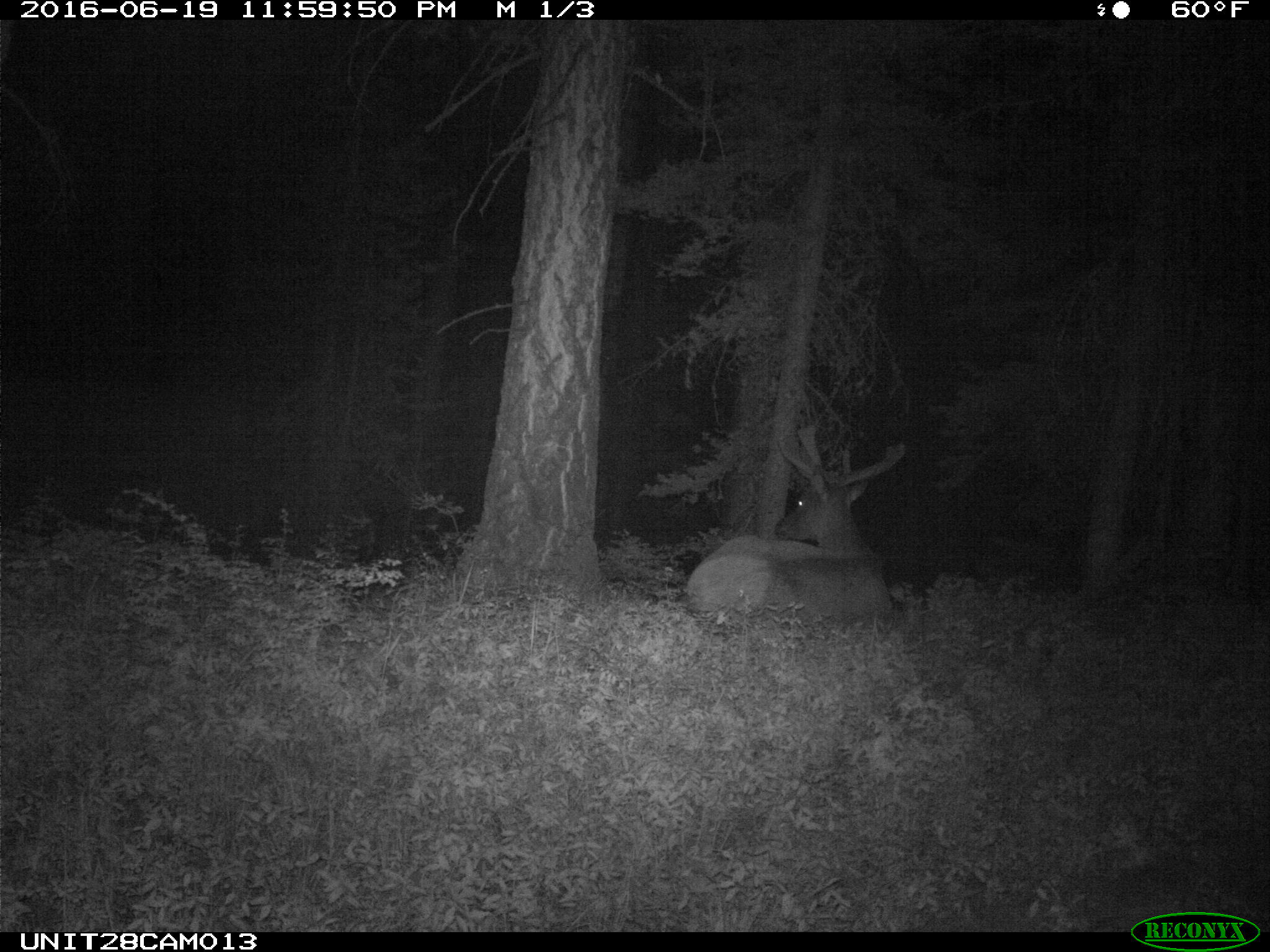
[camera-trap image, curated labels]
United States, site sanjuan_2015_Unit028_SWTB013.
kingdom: Animalia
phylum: Chordata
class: Mammalia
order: Artiodactyla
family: Cervidae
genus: Cervus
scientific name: Cervus elaphus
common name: red deer